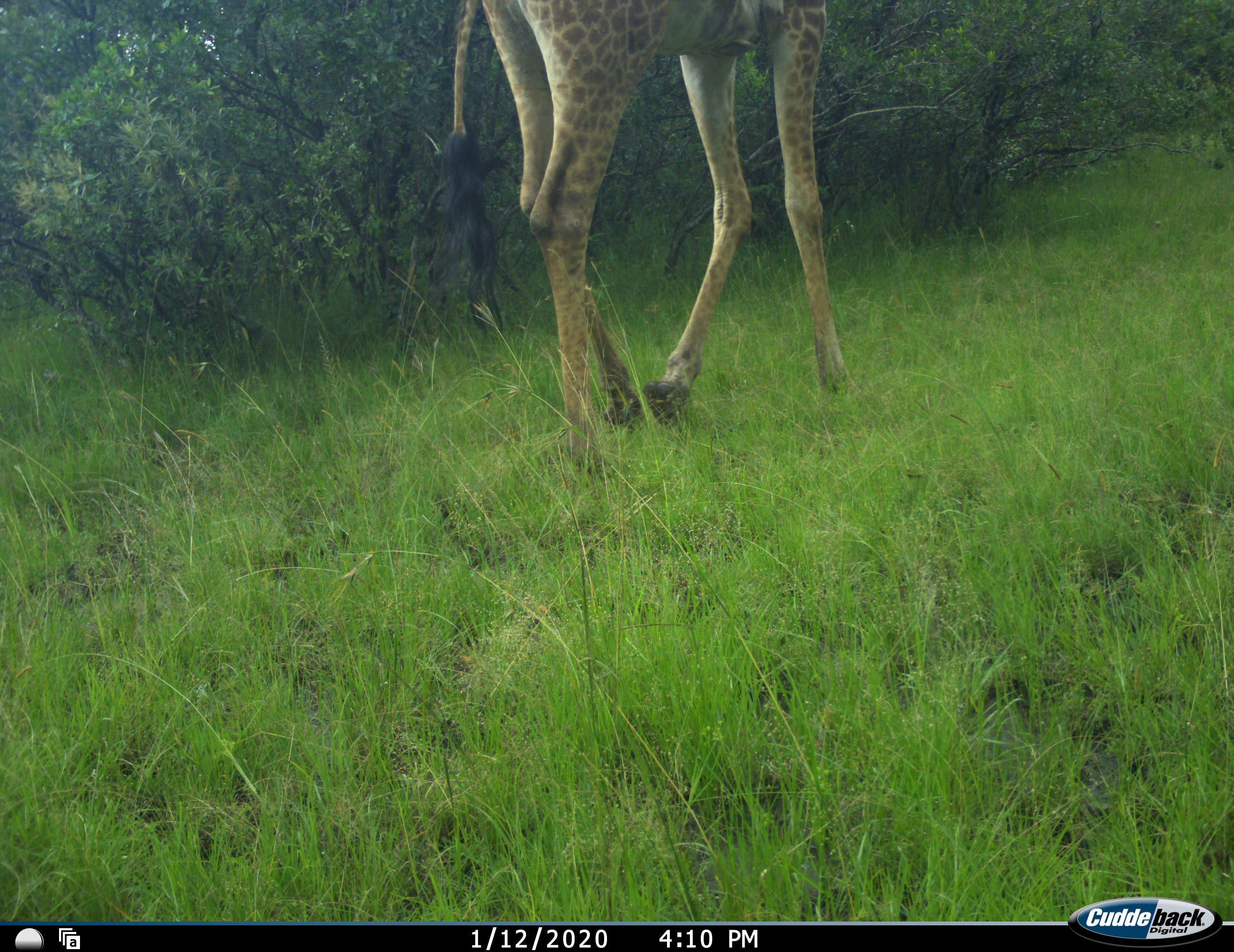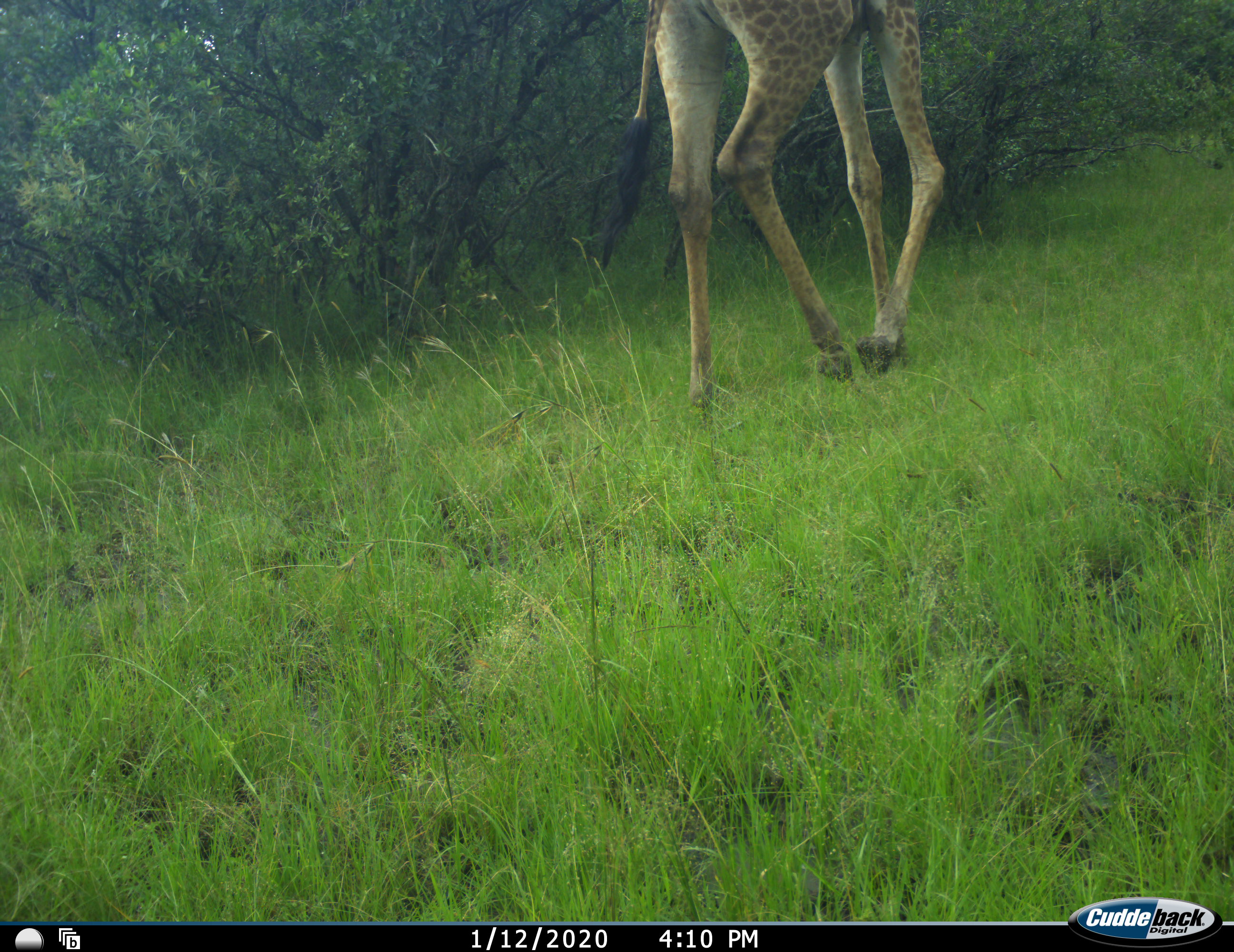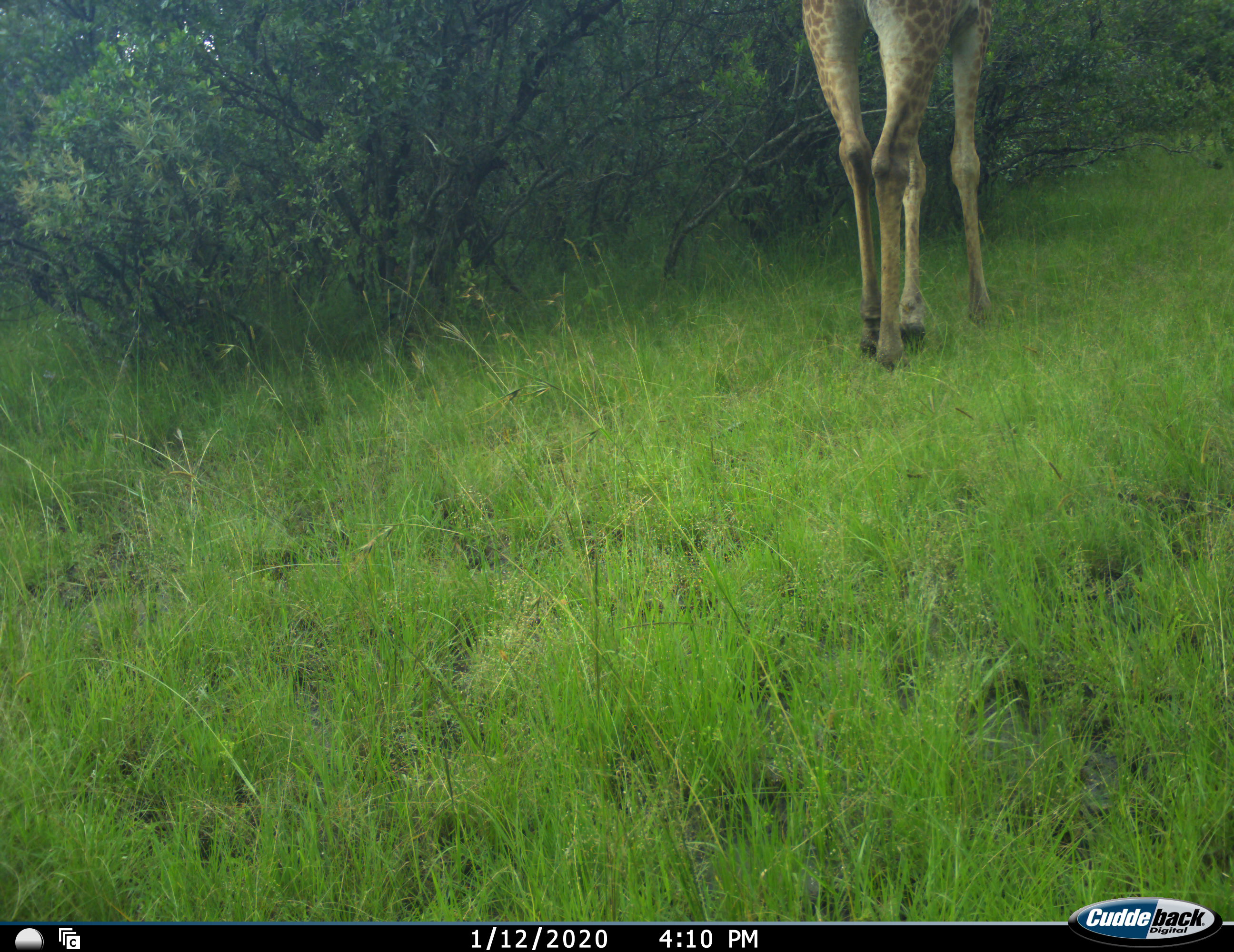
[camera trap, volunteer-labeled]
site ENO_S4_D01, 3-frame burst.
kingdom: Animalia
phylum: Chordata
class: Mammalia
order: Artiodactyla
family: Giraffidae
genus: Giraffa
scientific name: Giraffa camelopardalis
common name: giraffe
Giraffe (Giraffa camelopardalis), count 1. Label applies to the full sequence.